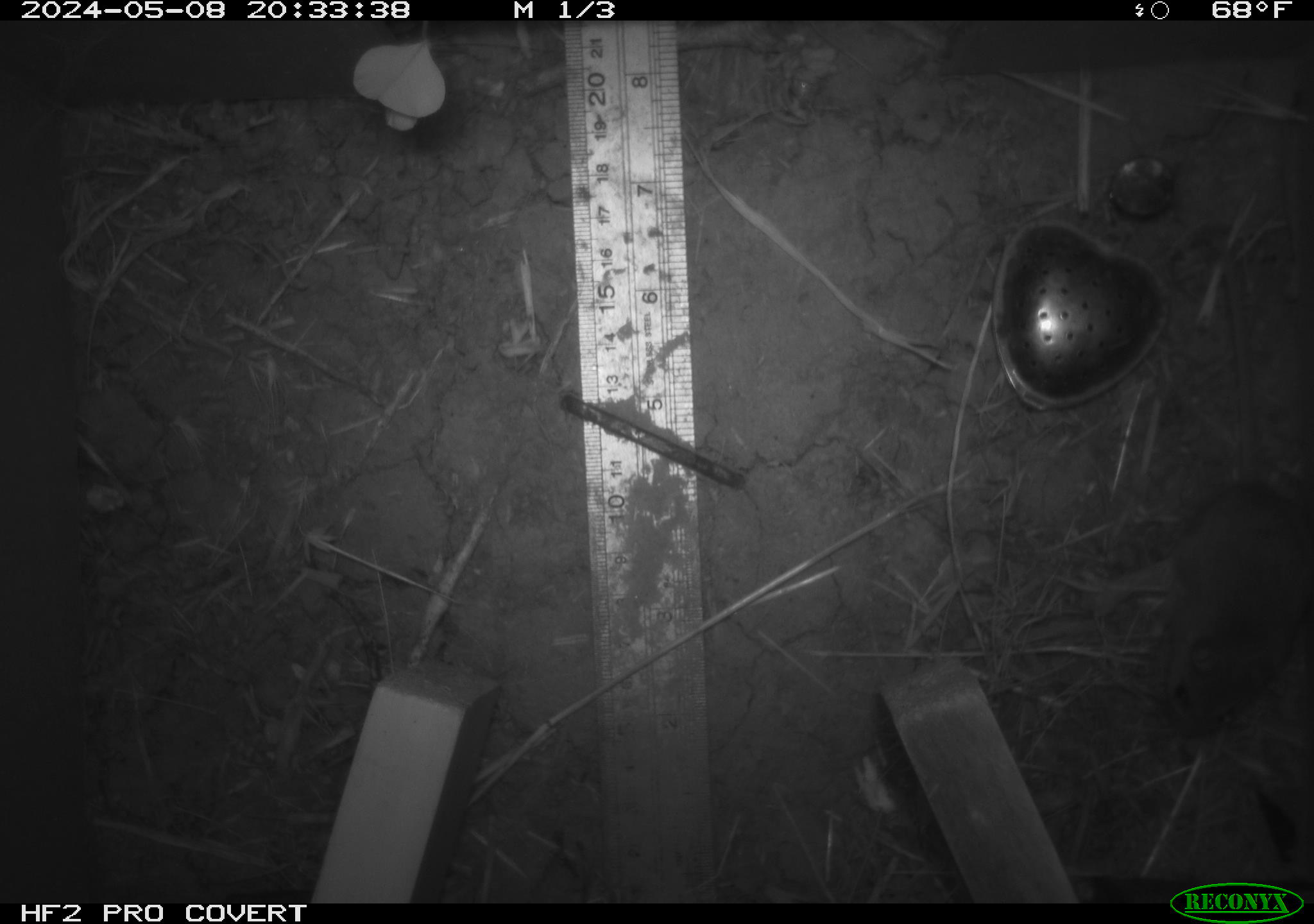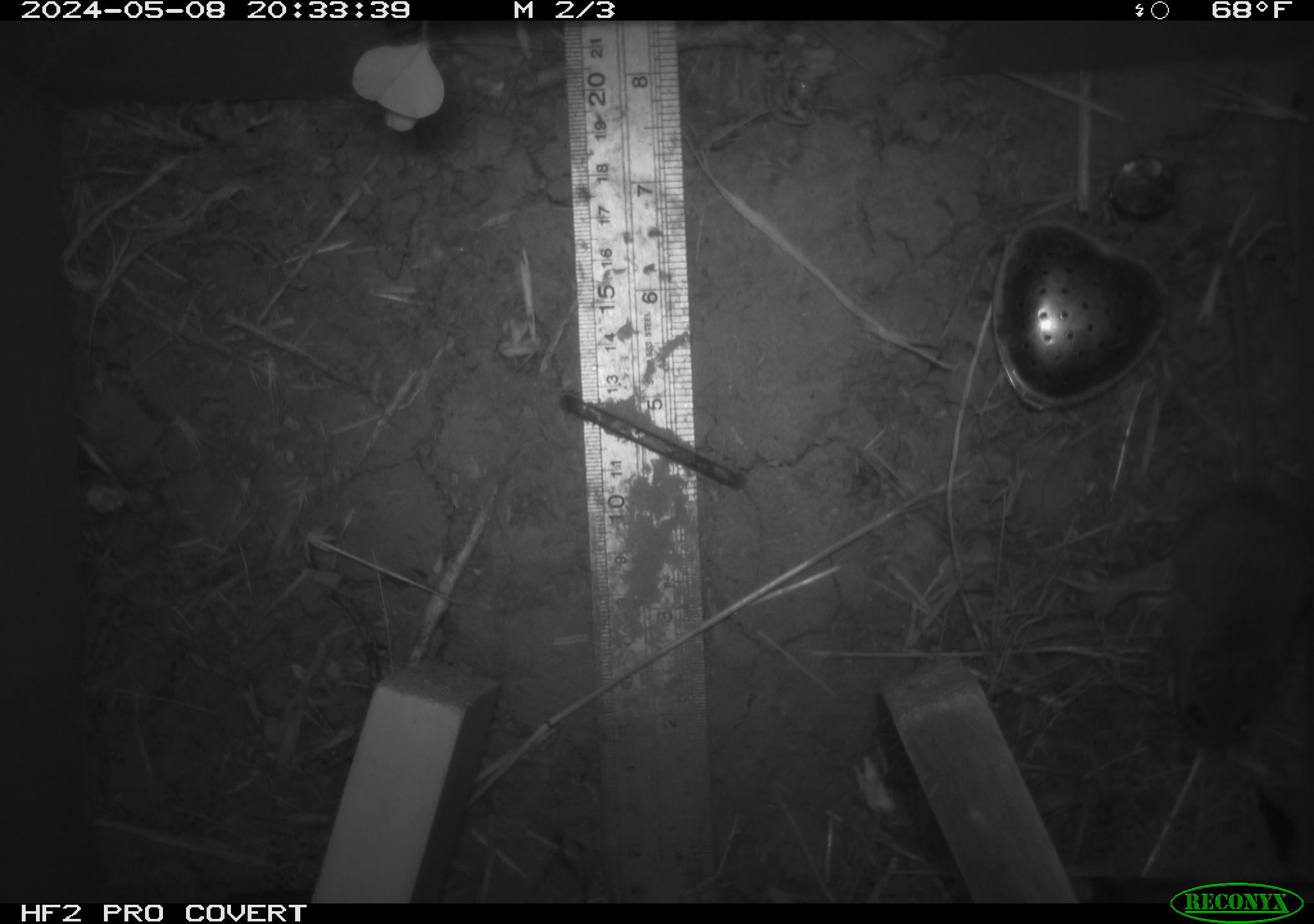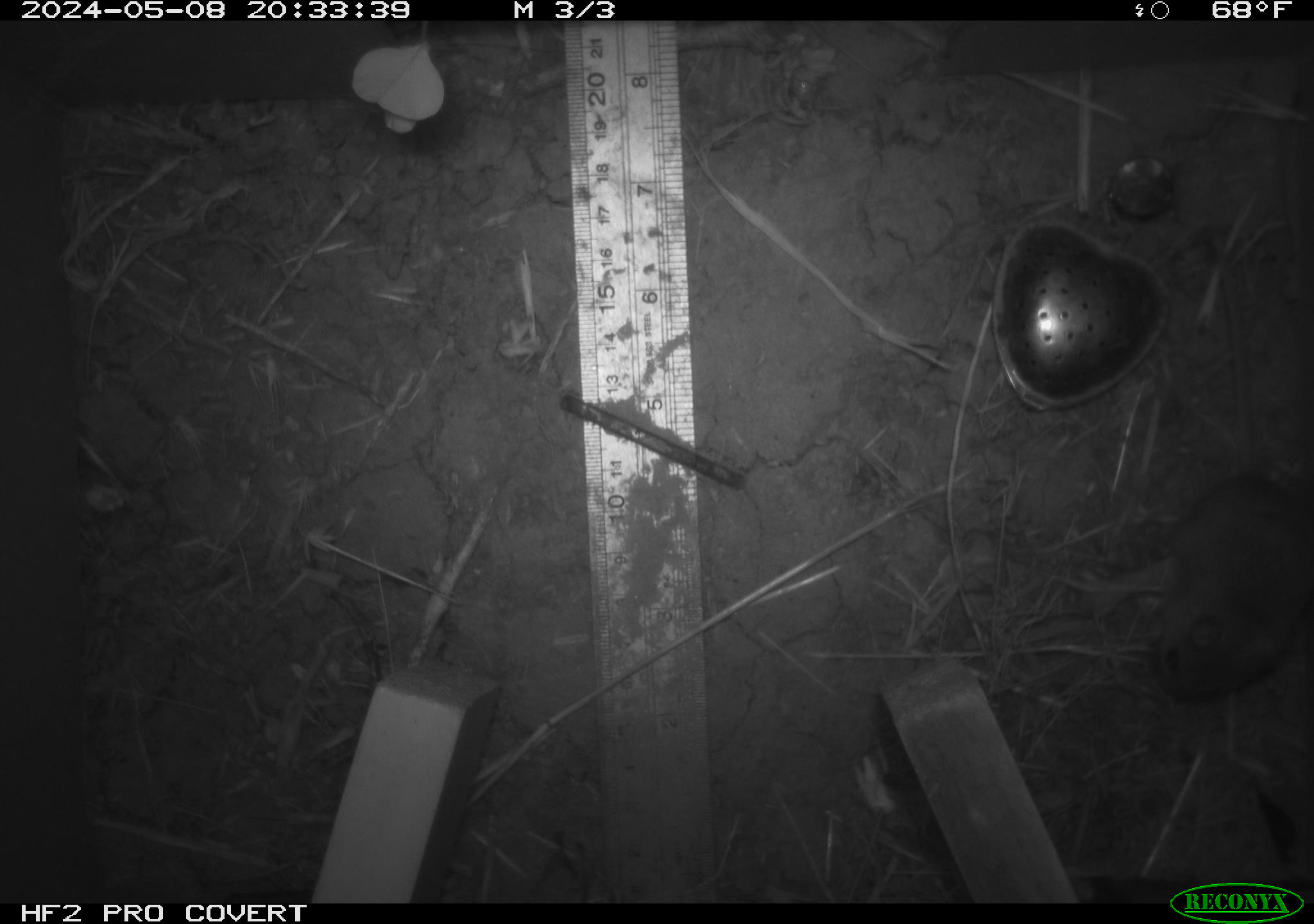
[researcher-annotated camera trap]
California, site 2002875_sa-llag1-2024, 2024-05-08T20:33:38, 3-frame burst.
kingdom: Animalia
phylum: Chordata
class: Mammalia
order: Rodentia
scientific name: Rodentia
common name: mouse species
Mouse species (Rodentia).